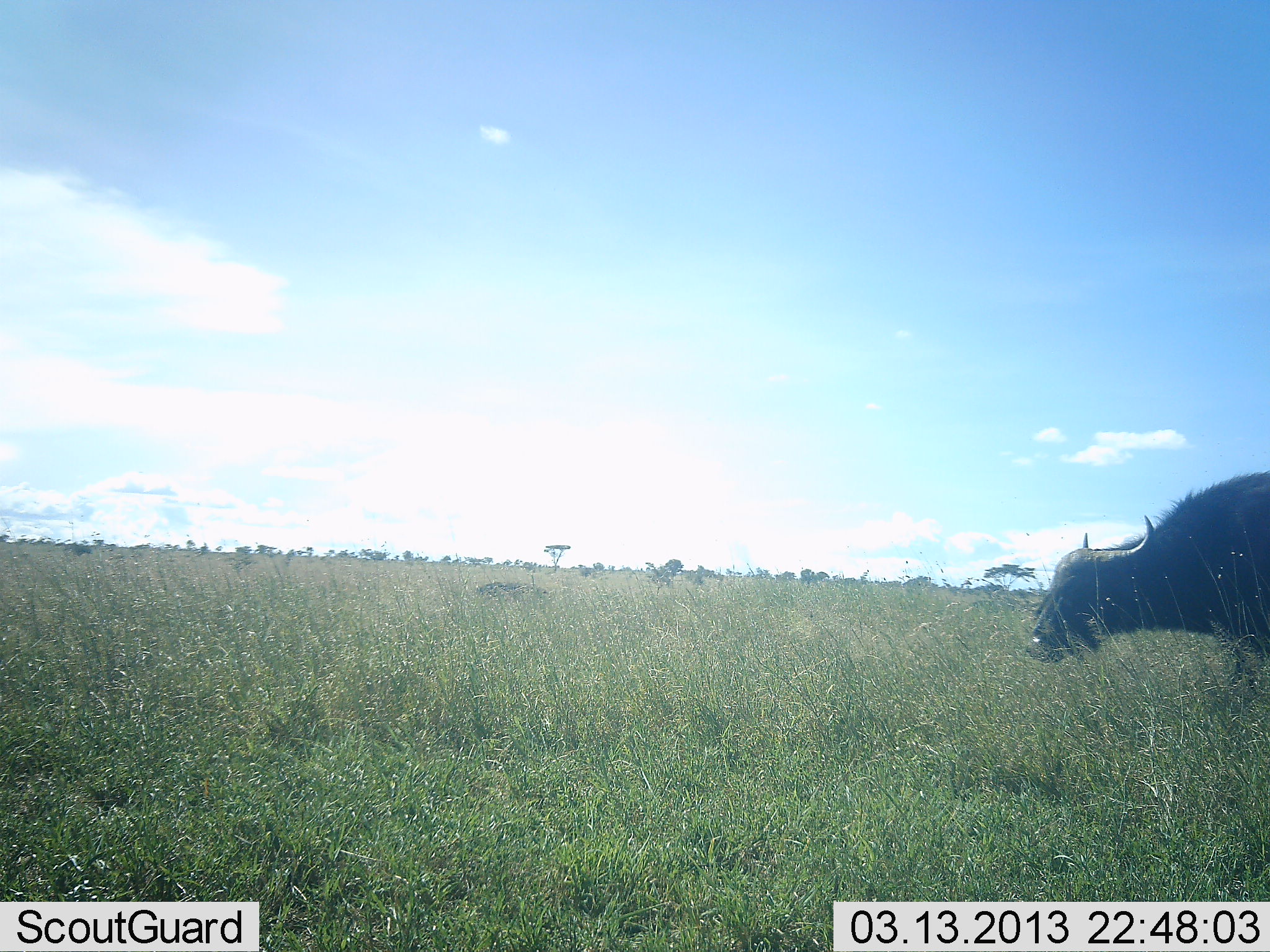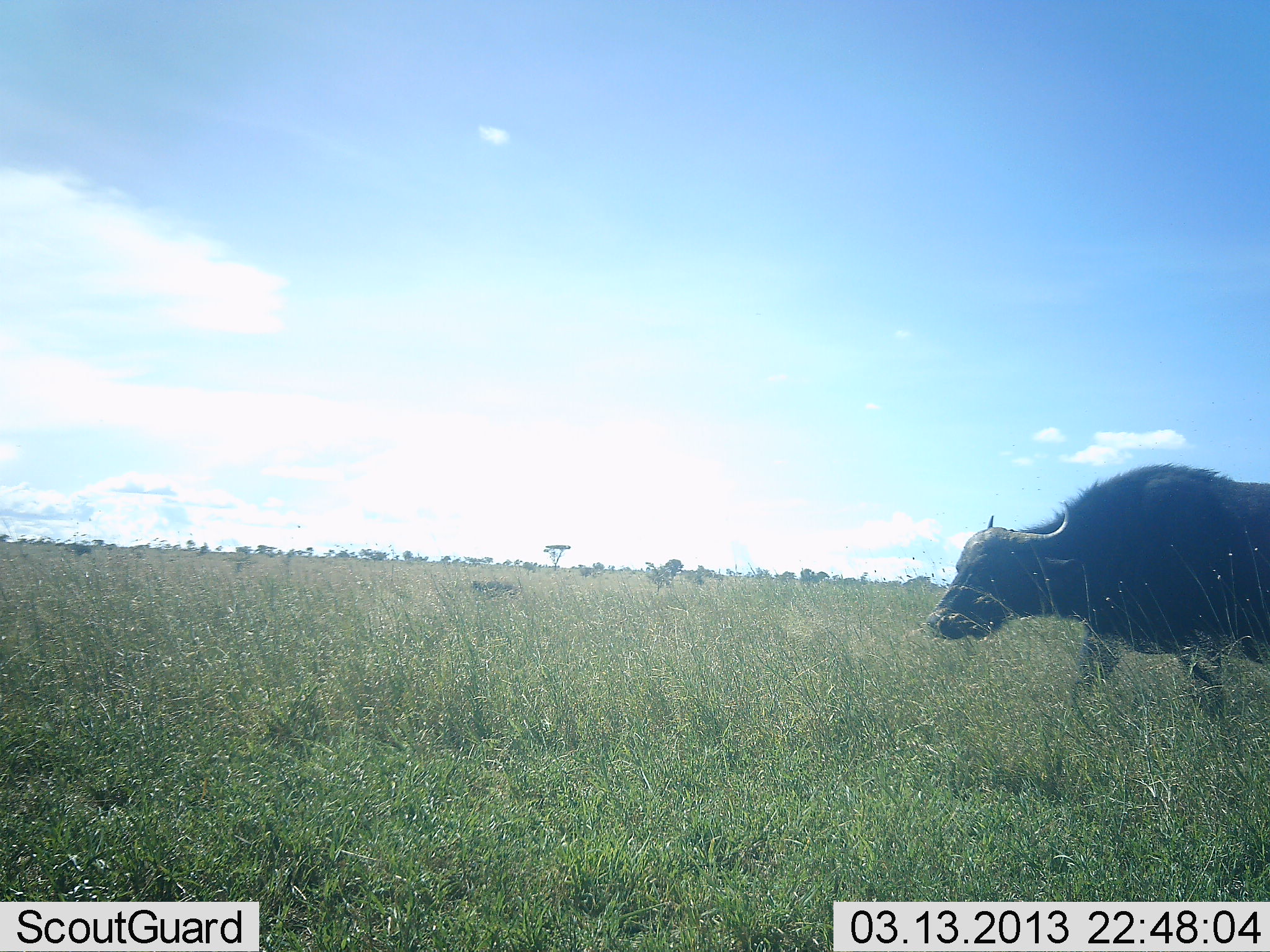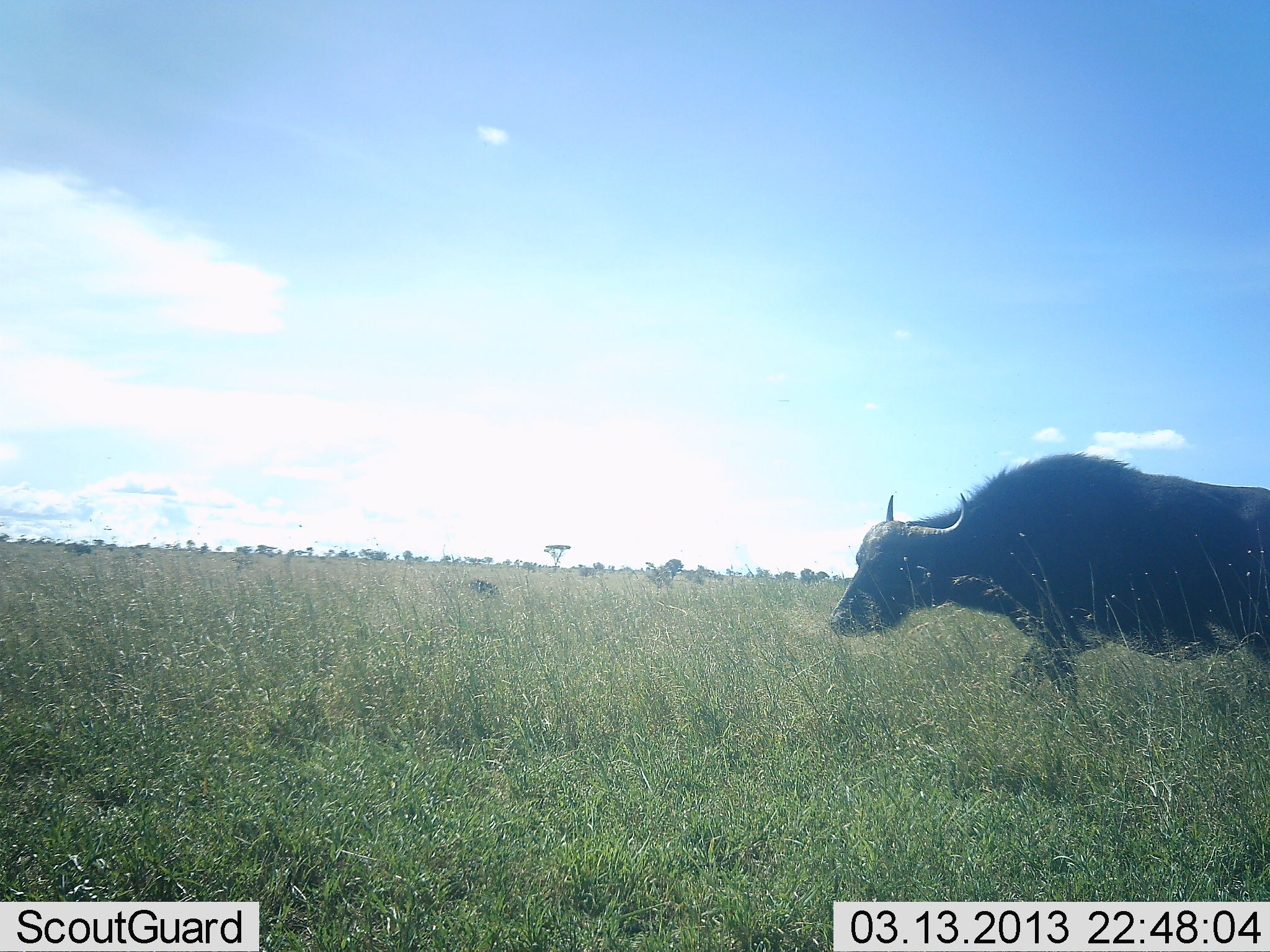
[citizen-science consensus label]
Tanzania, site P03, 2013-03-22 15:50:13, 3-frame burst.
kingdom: Animalia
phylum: Chordata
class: Mammalia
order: Artiodactyla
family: Bovidae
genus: Syncerus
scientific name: Syncerus caffer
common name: cape buffalo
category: buffalo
Buffalo (cape buffalo) (Syncerus caffer), count 1. Behavior (volunteer vote fractions): standing 2%, resting 0%, moving 100%, interacting 0%. Young present (vote fraction): 4%. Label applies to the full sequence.